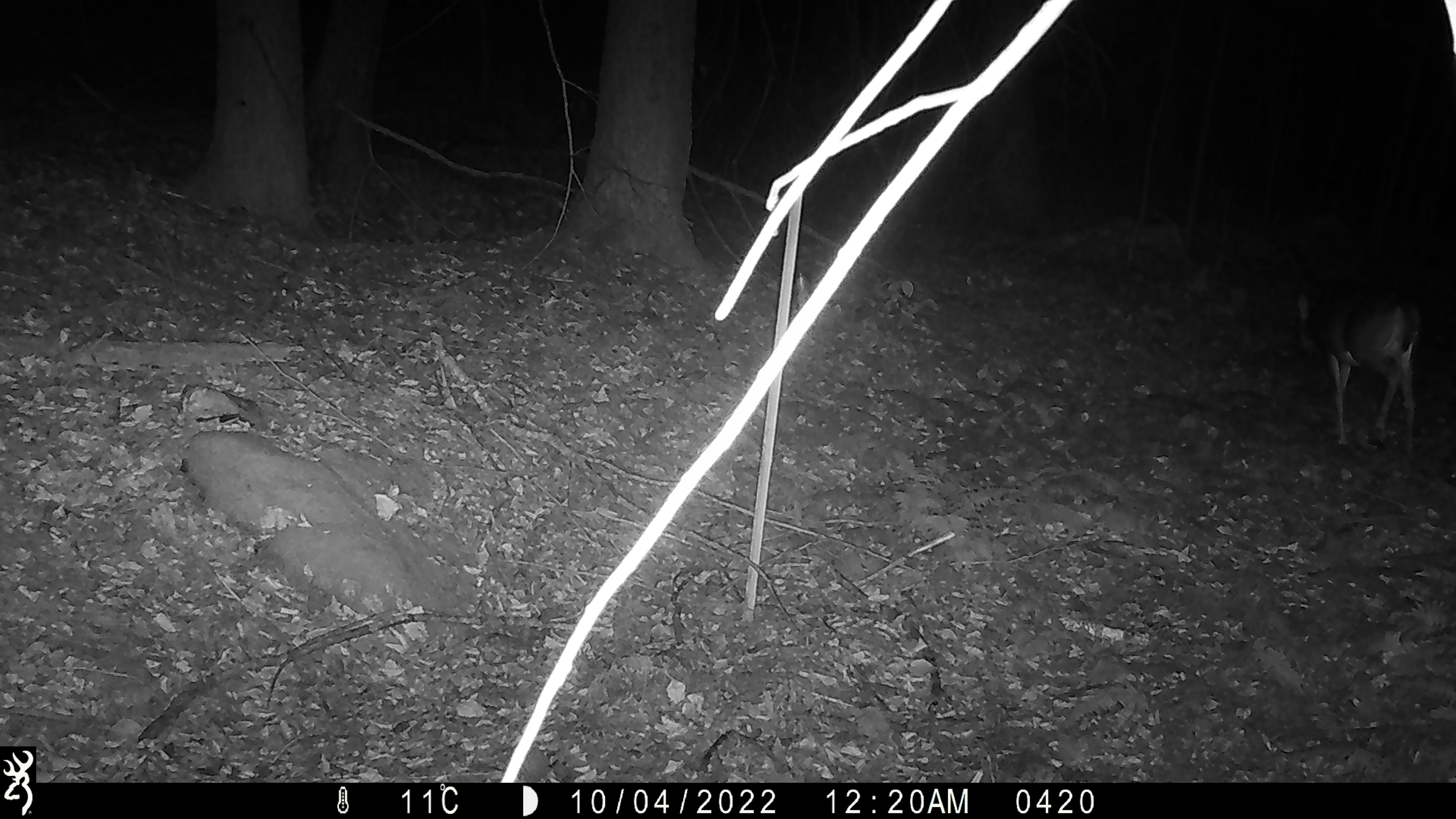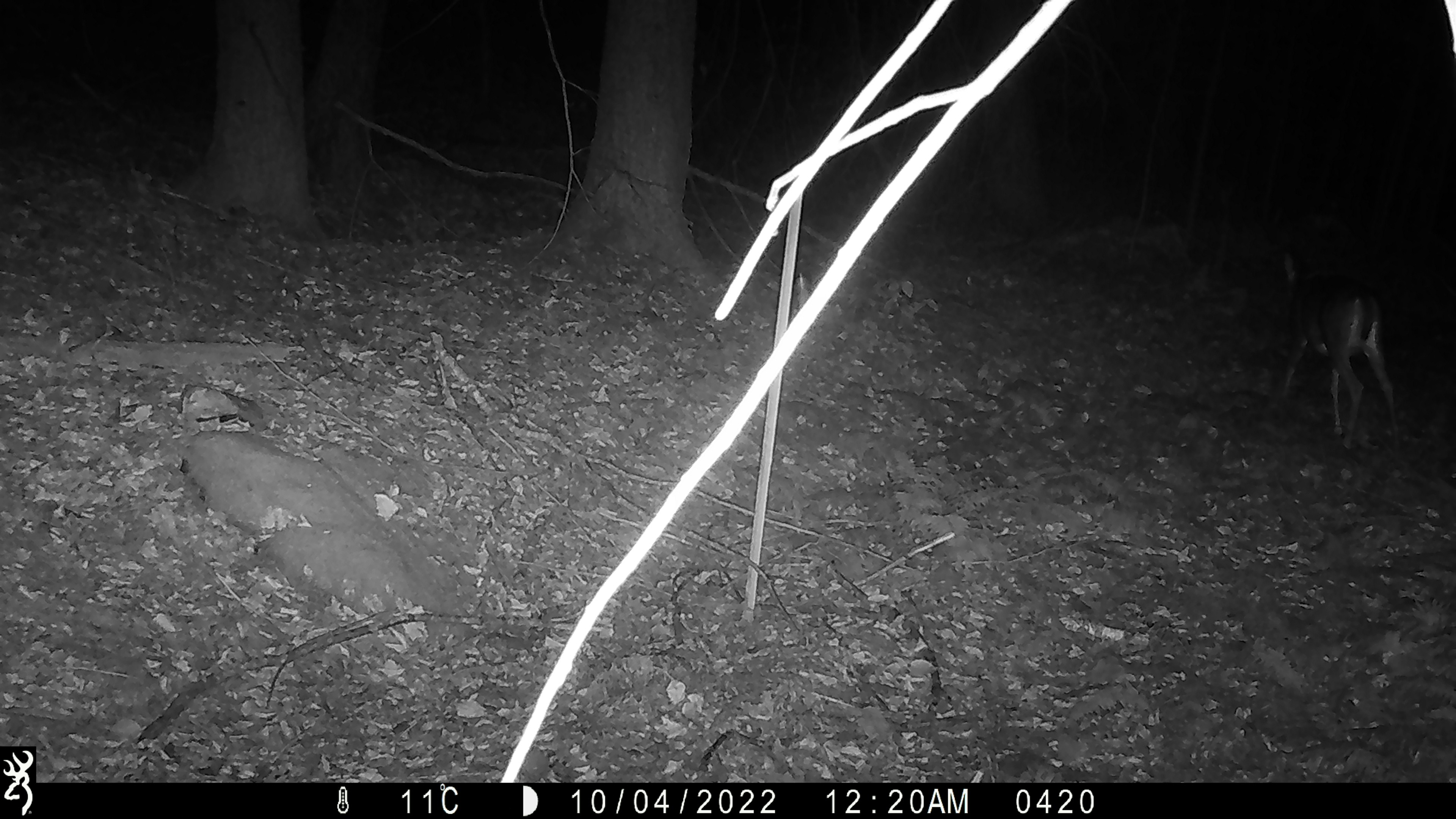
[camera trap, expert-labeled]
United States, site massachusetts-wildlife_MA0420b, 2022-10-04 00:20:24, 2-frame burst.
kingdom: Animalia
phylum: Chordata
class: Mammalia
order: Artiodactyla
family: Cervidae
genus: Odocoileus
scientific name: Odocoileus virginianus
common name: white-tailed deer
White-tailed deer (Odocoileus virginianus).